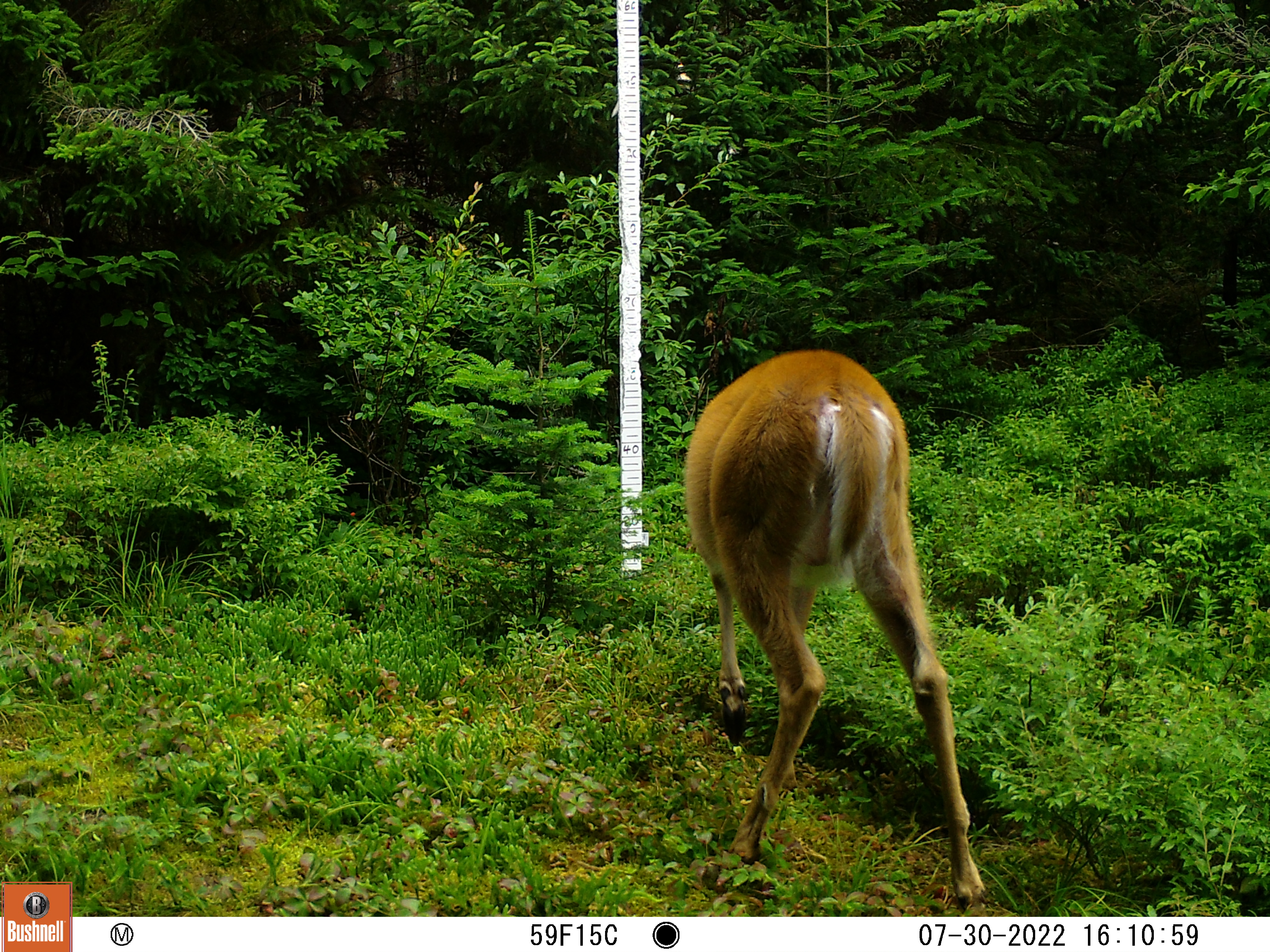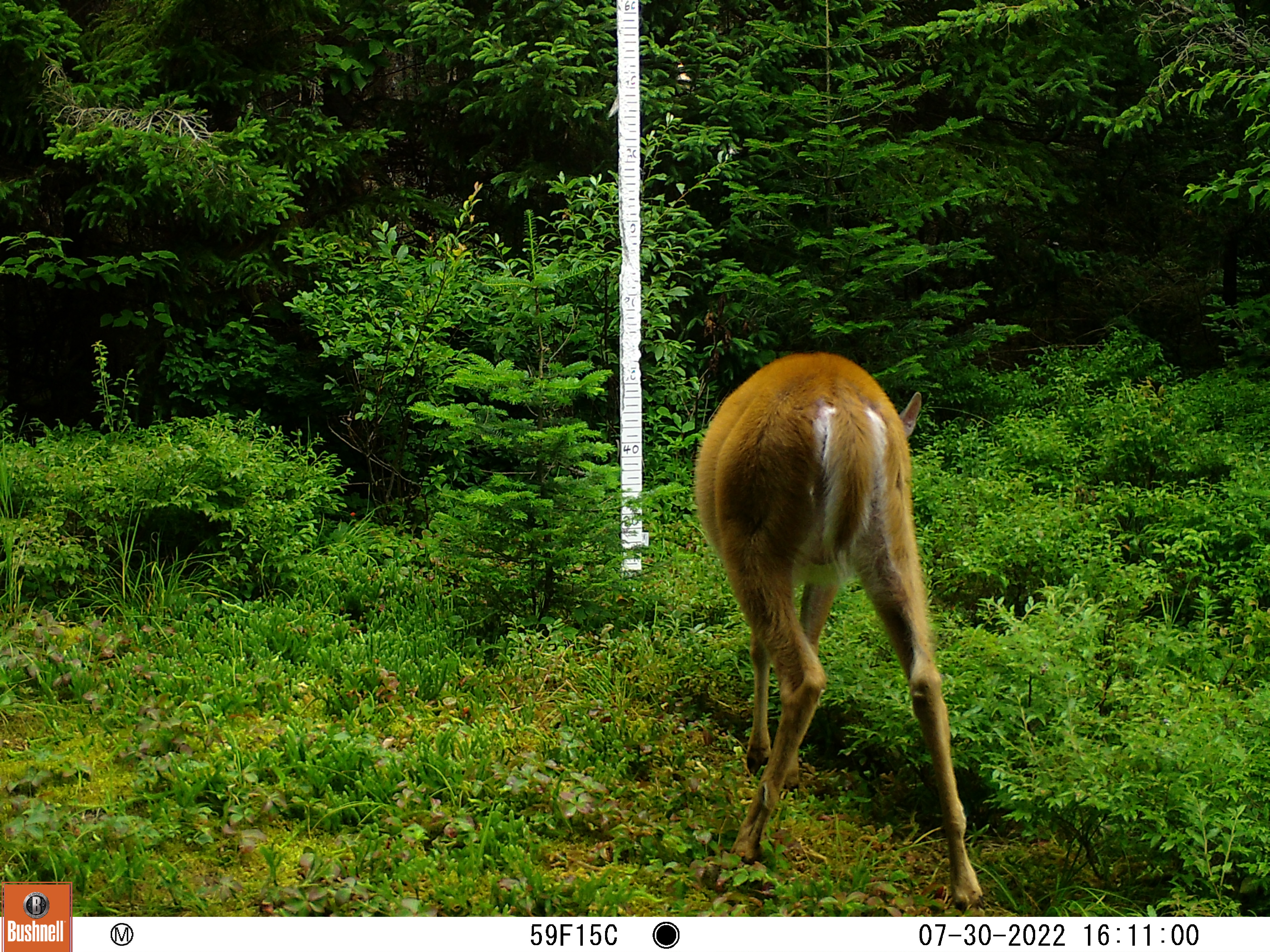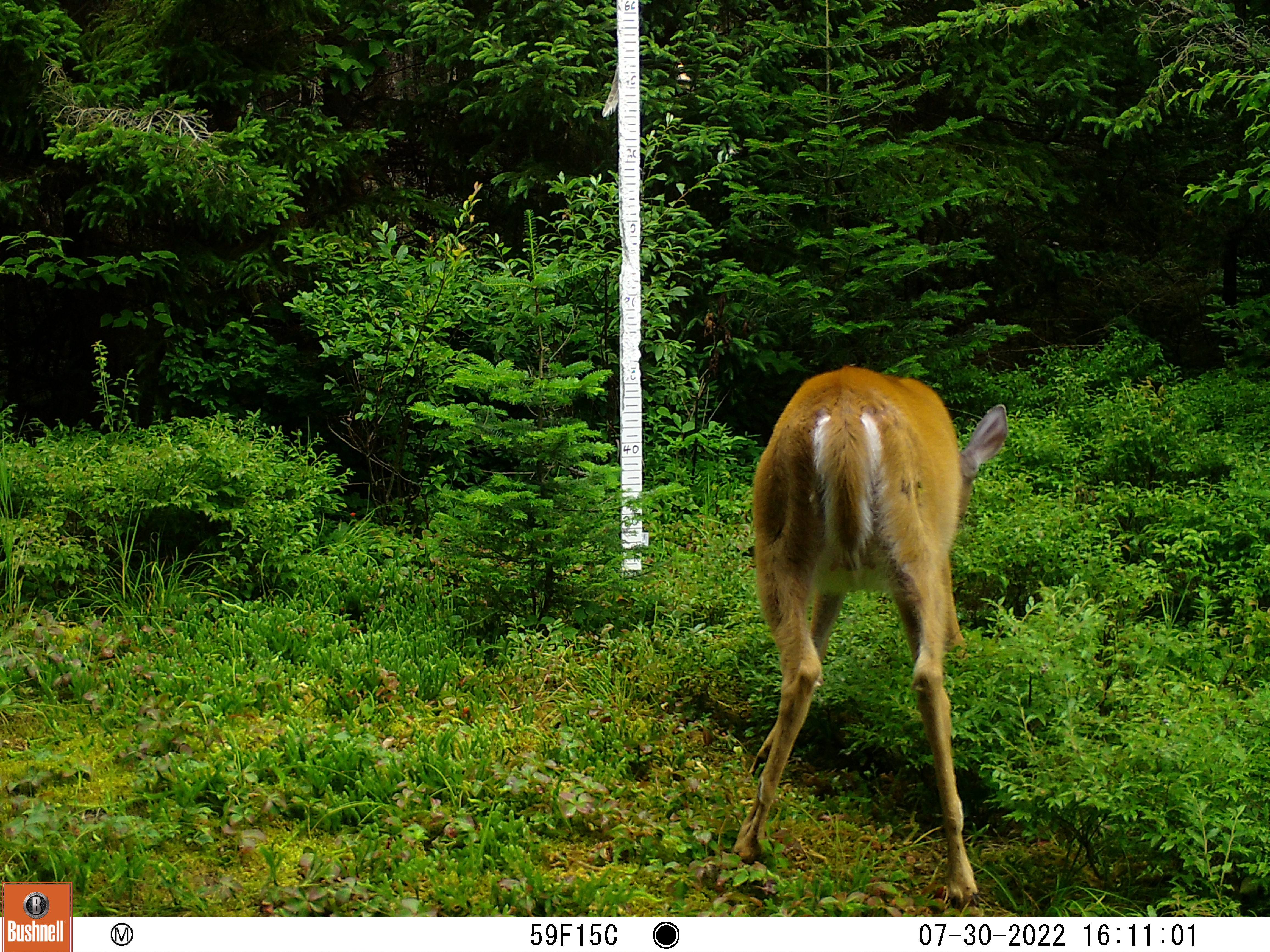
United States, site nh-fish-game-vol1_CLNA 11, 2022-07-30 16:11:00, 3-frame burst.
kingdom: Animalia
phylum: Chordata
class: Mammalia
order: Artiodactyla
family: Cervidae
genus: Odocoileus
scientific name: Odocoileus virginianus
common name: white-tailed deer